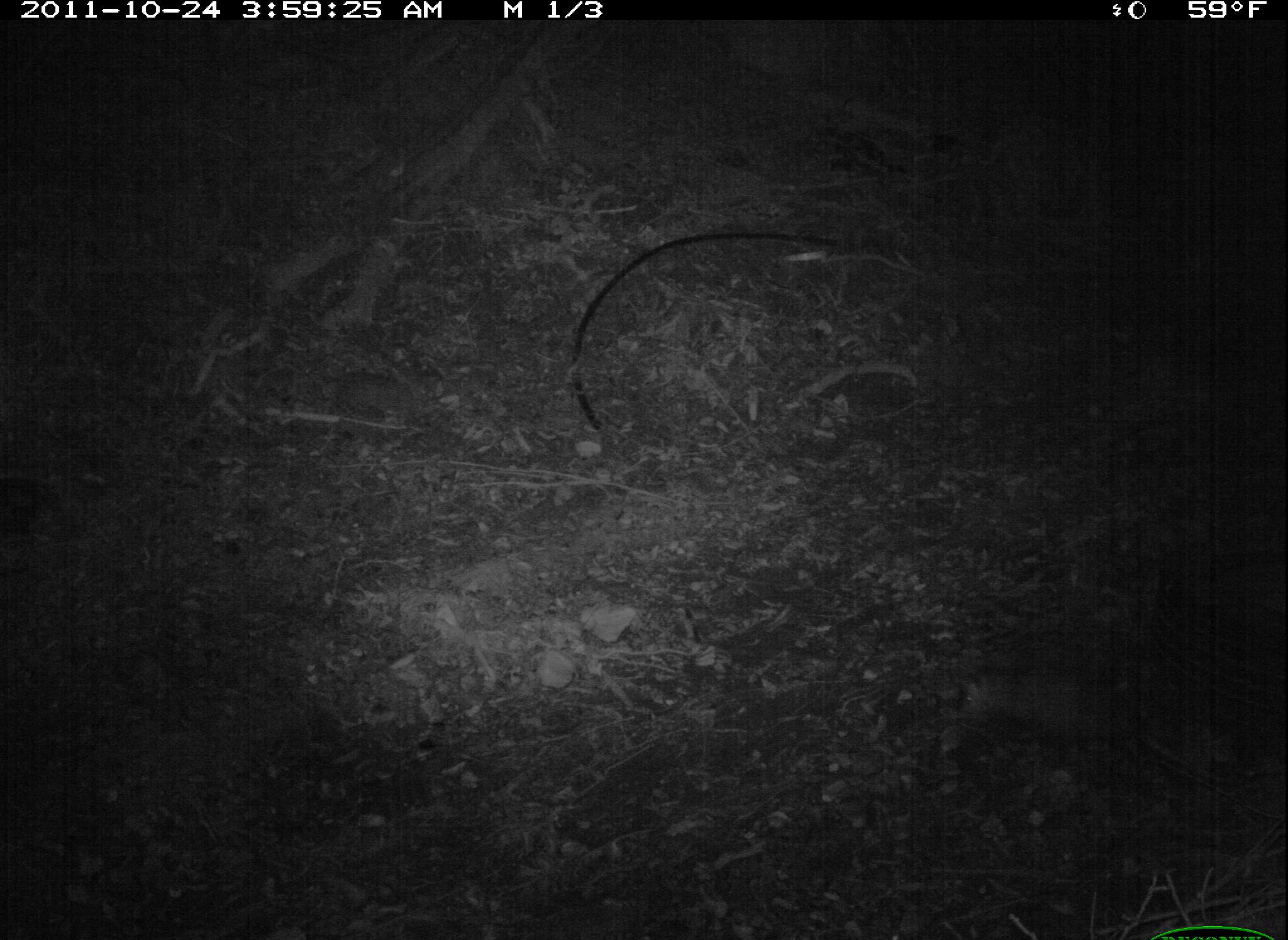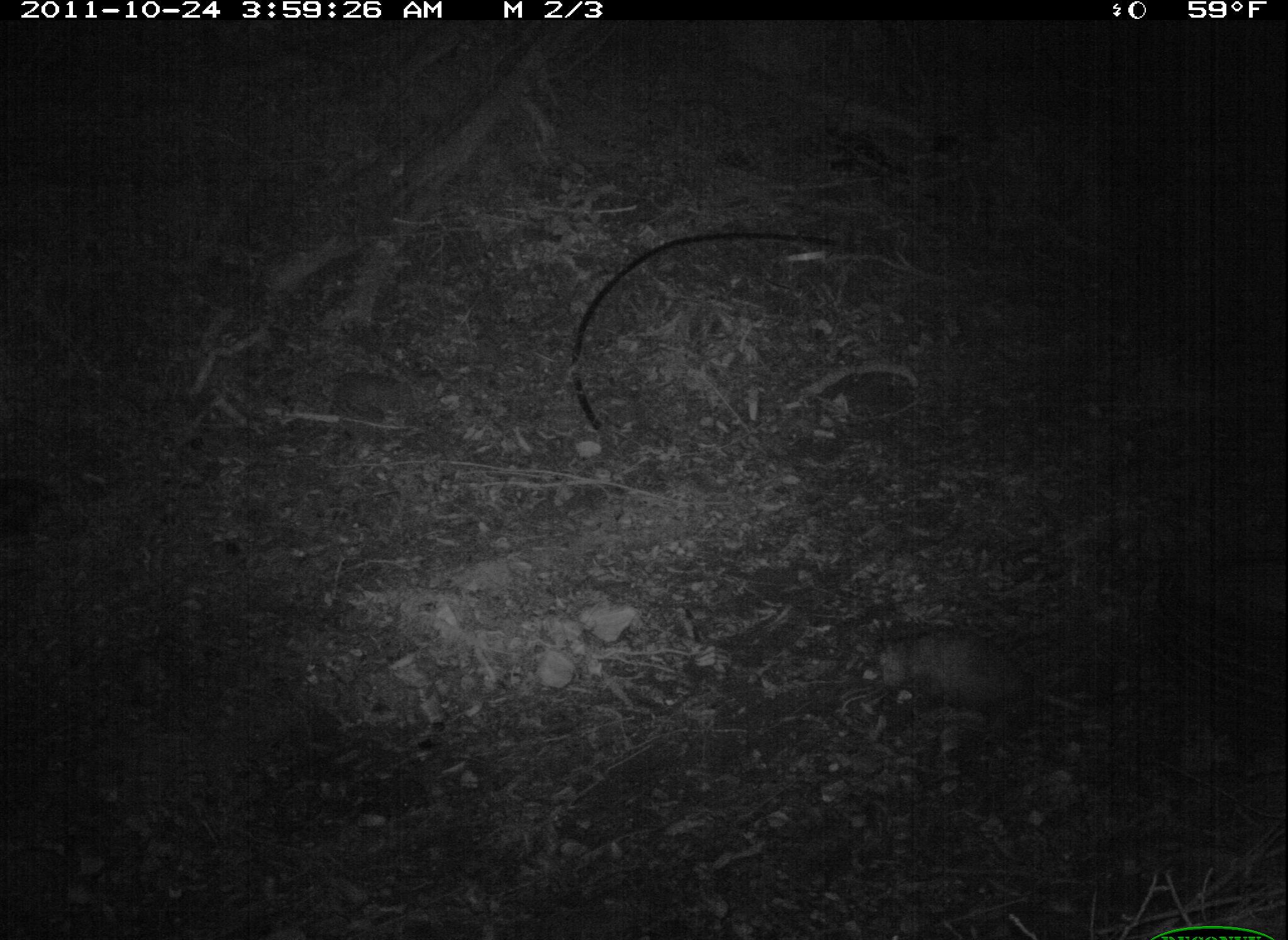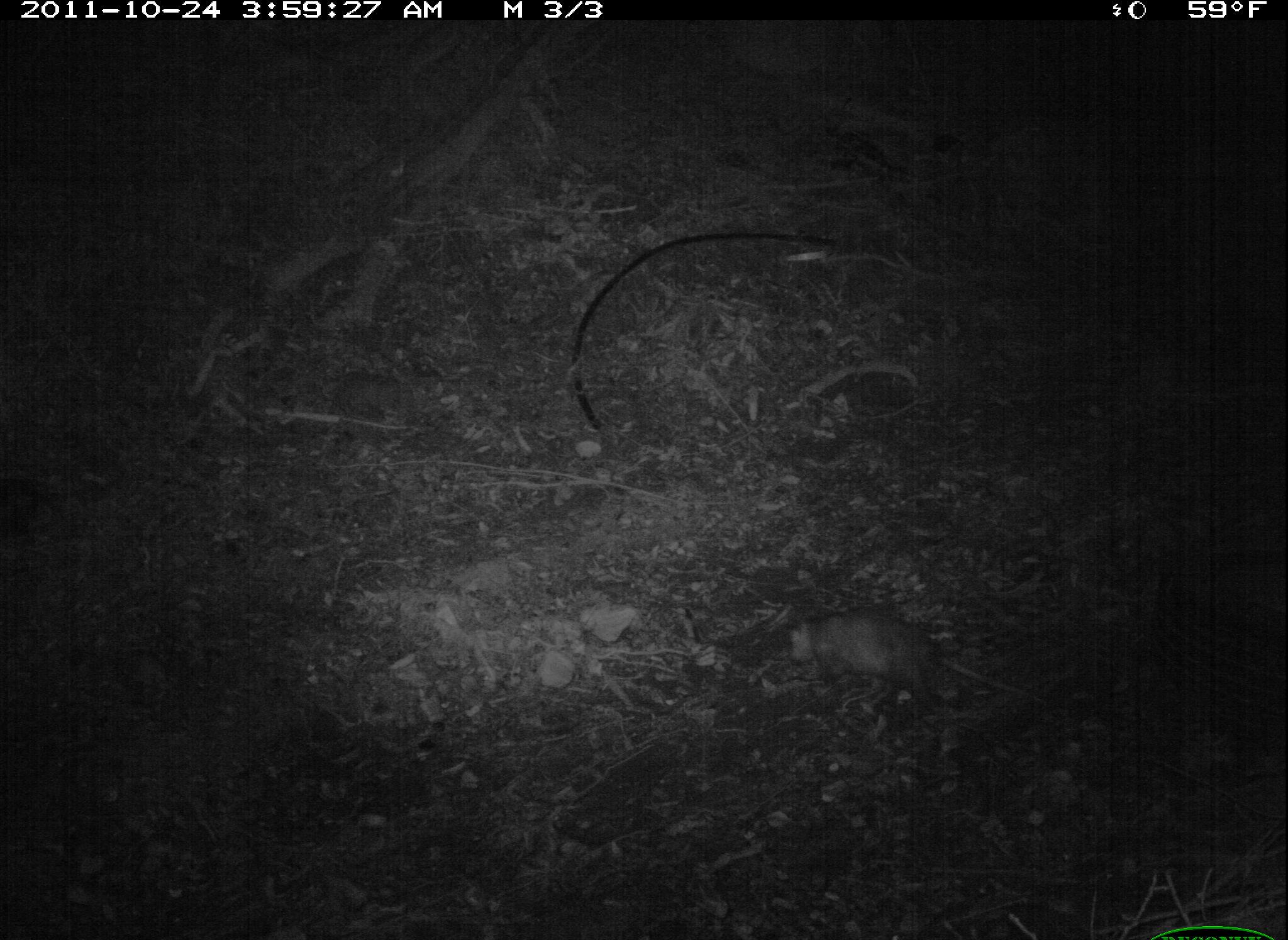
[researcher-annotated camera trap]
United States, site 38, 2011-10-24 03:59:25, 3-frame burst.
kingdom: Animalia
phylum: Chordata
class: Mammalia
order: Didelphimorphia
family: Didelphidae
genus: Didelphis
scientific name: Didelphis virginiana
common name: virginia opossum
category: opossum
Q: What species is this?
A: Opossum (virginia opossum) (Didelphis virginiana).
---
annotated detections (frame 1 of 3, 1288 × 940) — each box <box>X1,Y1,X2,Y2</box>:
opossum: <box>945,649,1224,802</box>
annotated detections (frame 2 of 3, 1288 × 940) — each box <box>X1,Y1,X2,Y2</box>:
opossum: <box>848,604,1119,755</box>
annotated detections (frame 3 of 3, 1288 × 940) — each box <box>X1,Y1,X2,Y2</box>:
opossum: <box>771,602,1004,745</box>